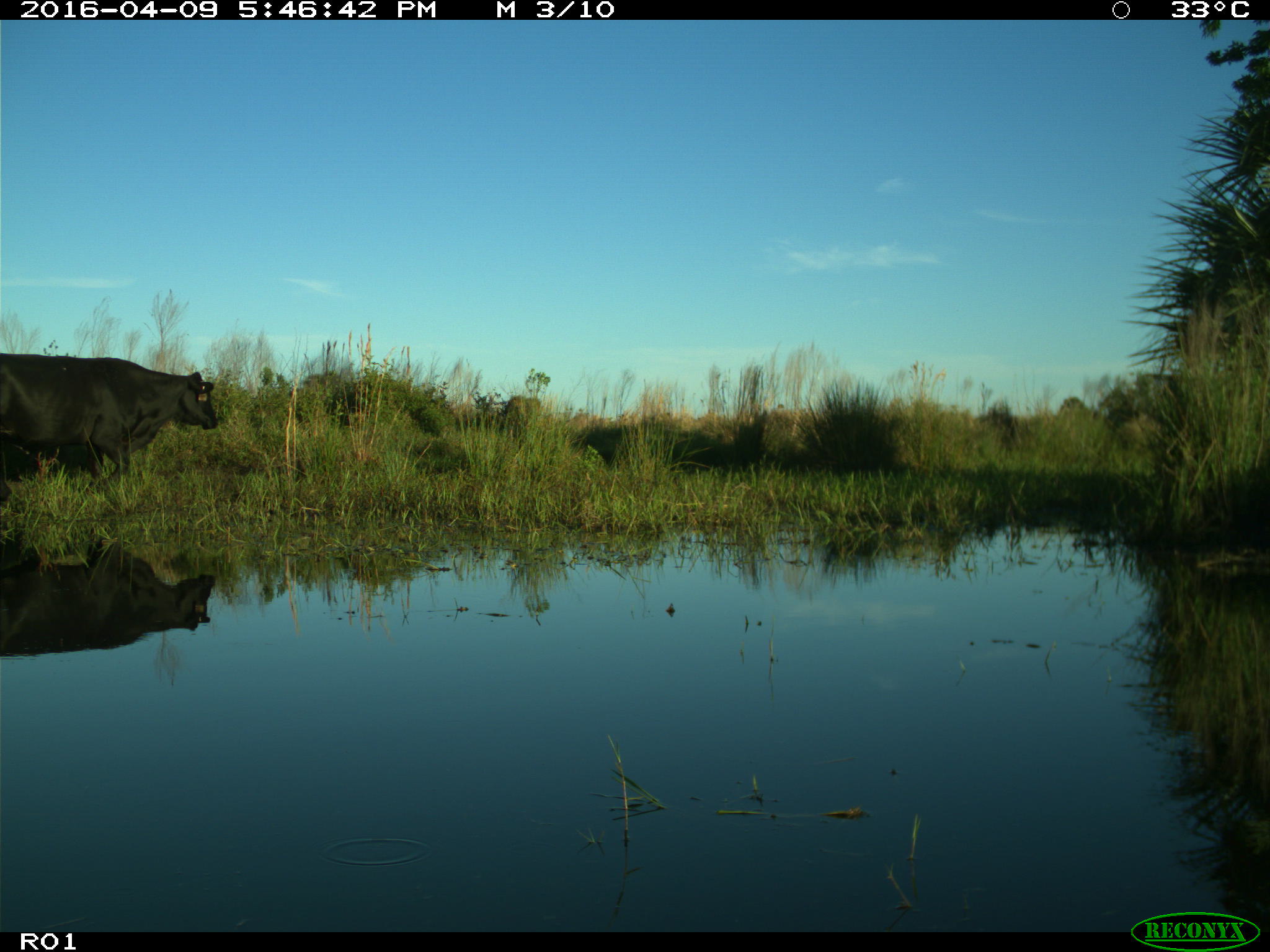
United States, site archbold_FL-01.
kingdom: Animalia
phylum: Chordata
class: Mammalia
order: Artiodactyla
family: Bovidae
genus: Bos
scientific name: Bos taurus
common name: domestic cow